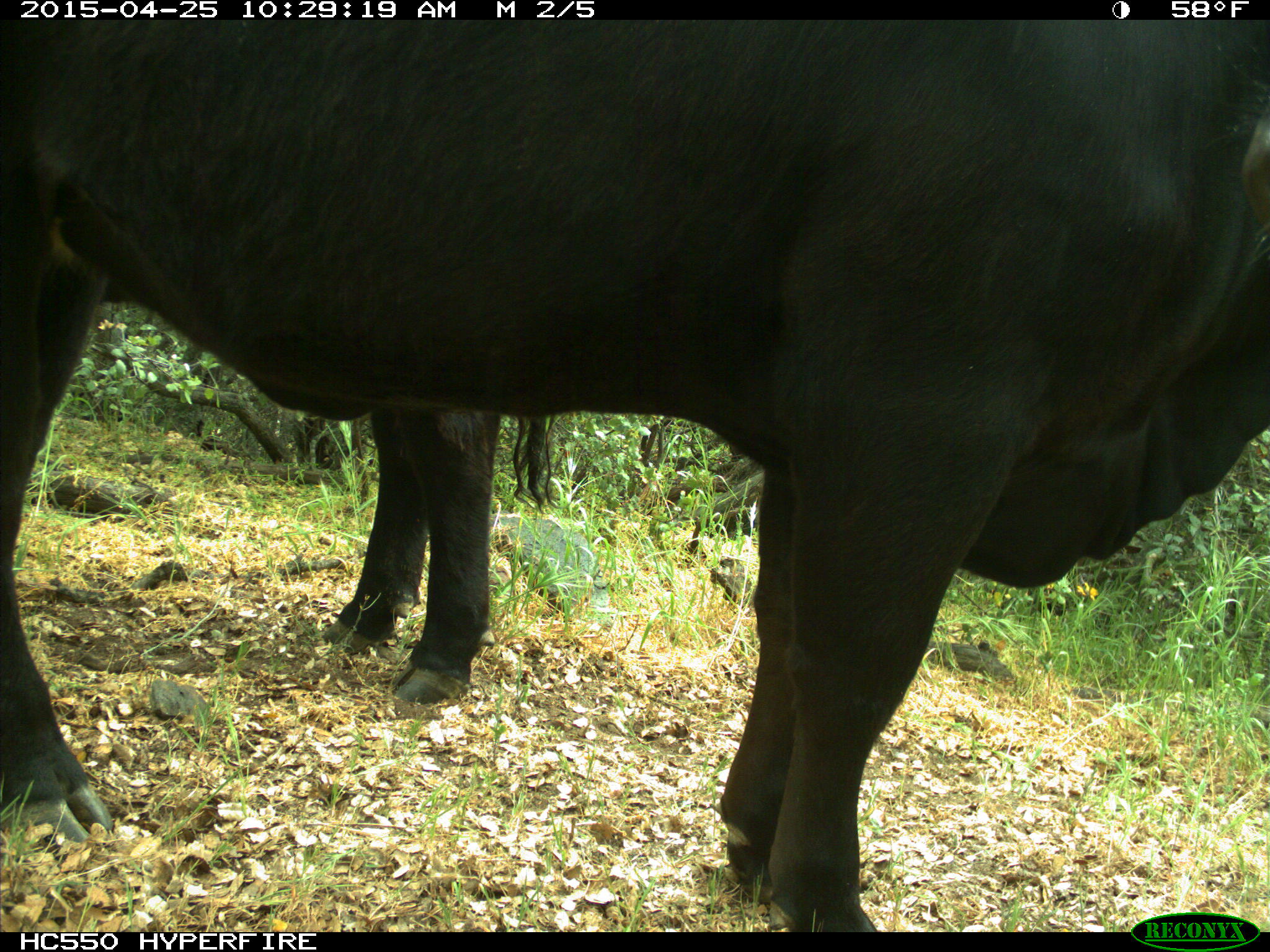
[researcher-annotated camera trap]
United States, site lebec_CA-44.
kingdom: Animalia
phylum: Chordata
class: Mammalia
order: Artiodactyla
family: Suidae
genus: Sus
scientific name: Sus scrofa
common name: wild boar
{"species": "Sus scrofa (wild boar)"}